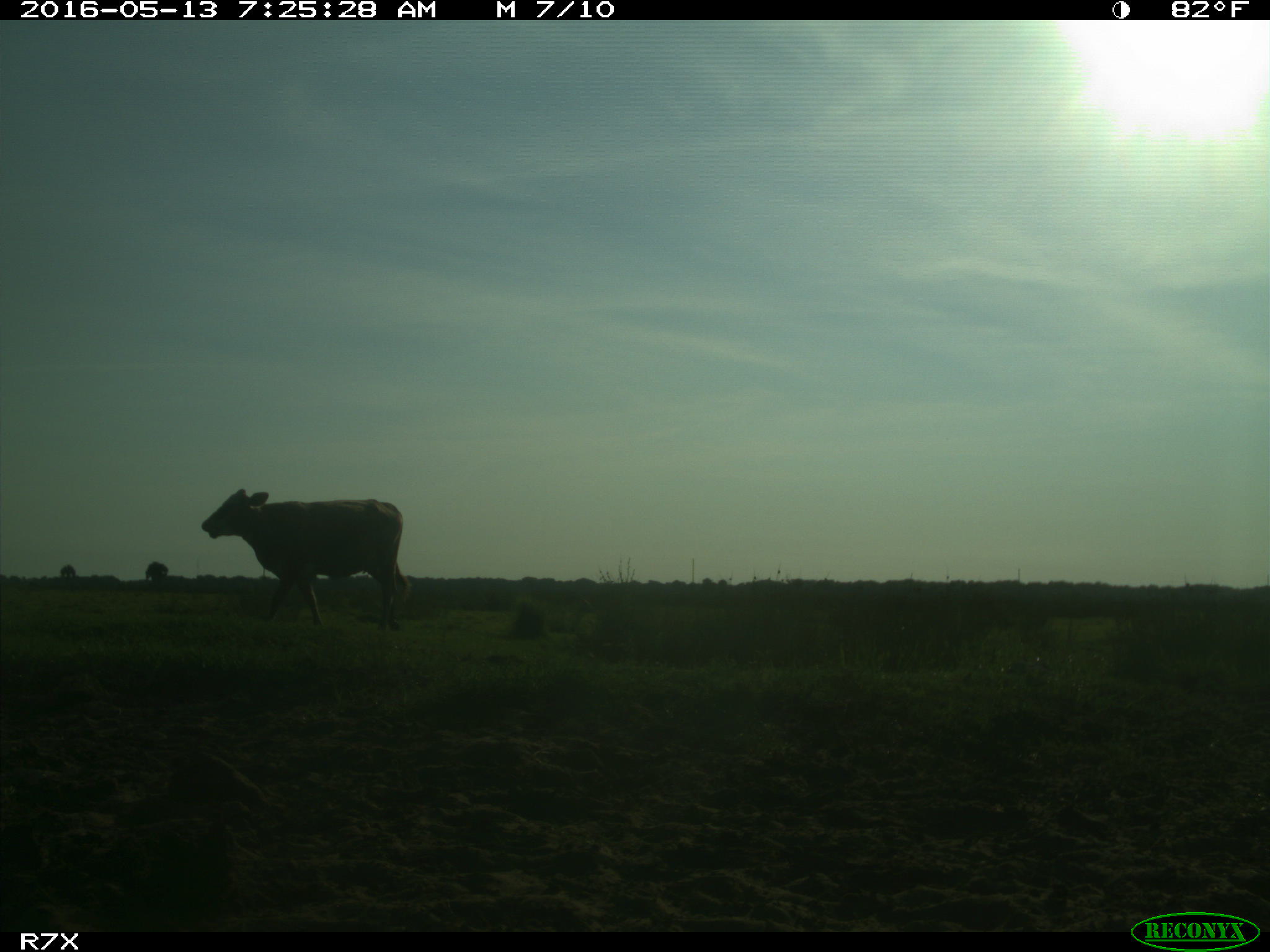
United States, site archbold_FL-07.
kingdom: Animalia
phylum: Chordata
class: Mammalia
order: Artiodactyla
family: Bovidae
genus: Bos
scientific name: Bos taurus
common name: domestic cow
Bos taurus (domestic cow).